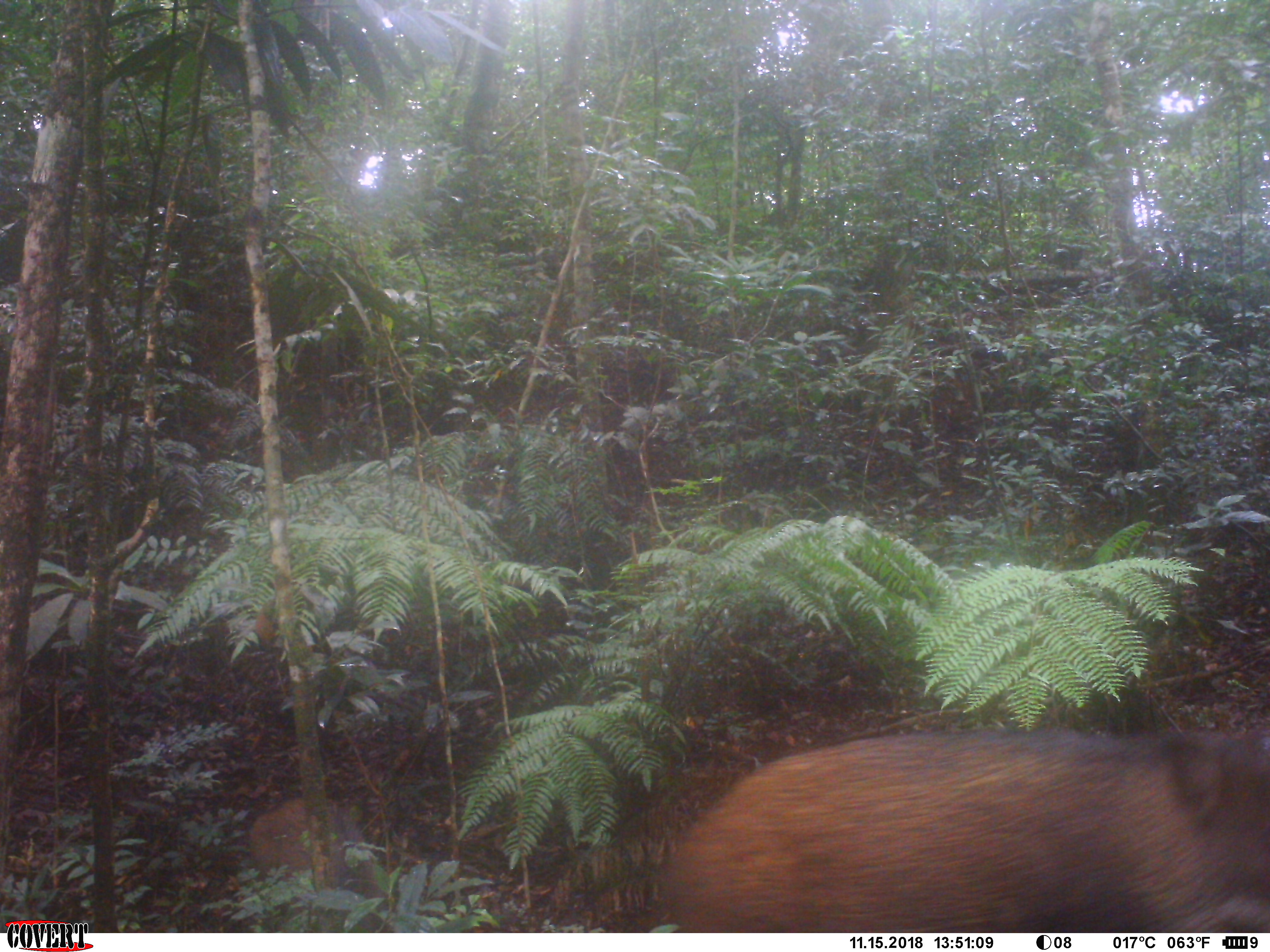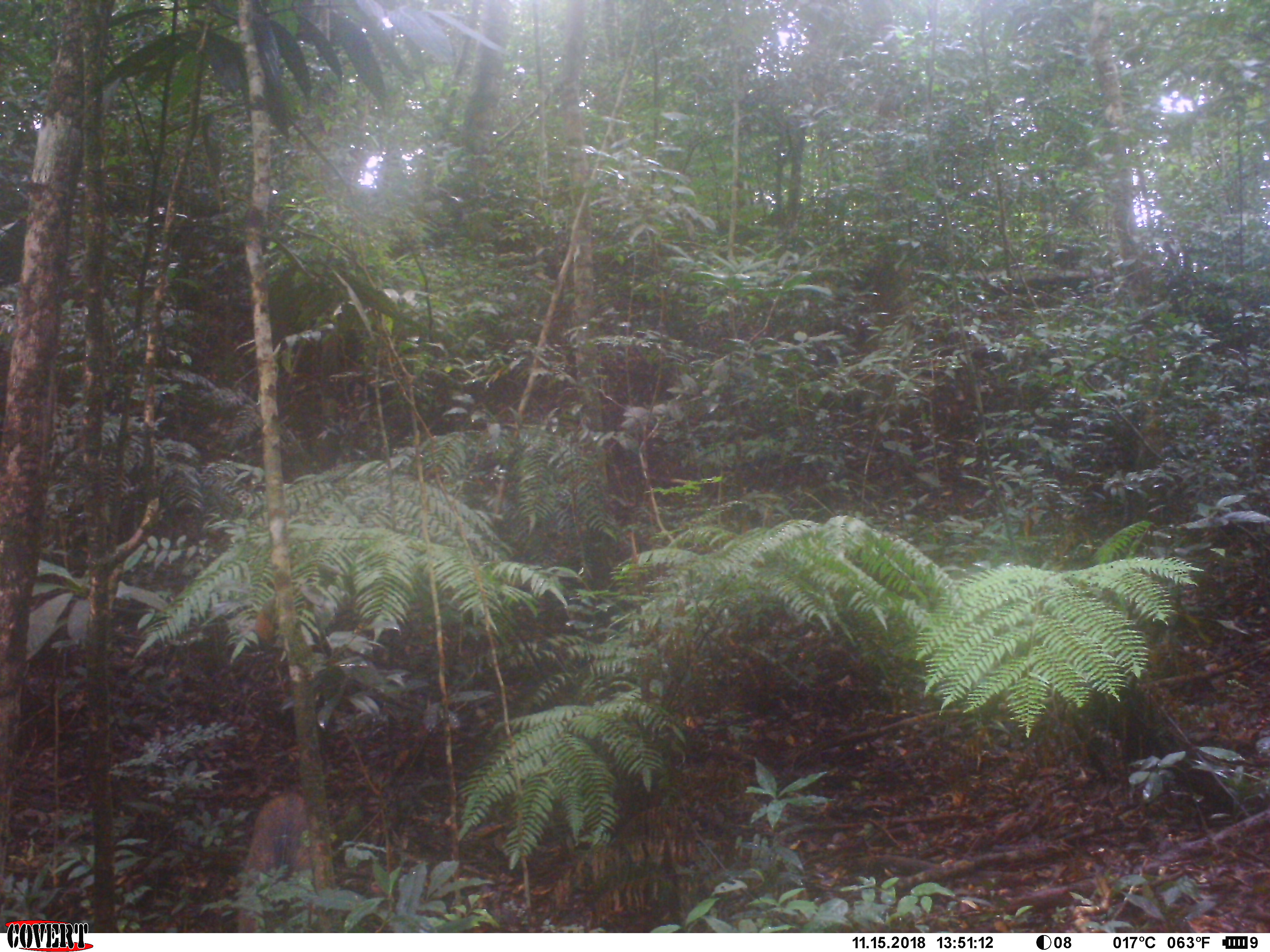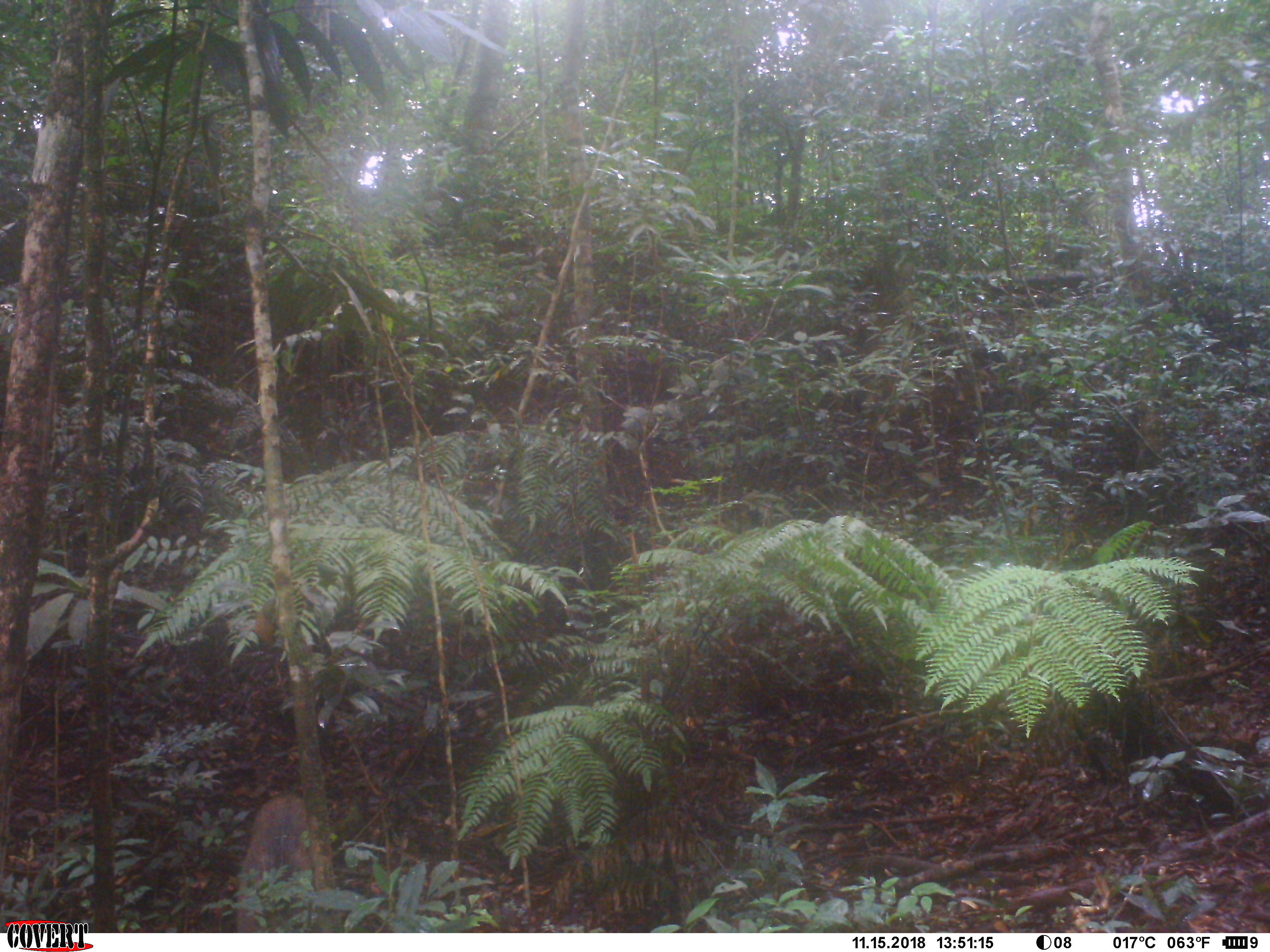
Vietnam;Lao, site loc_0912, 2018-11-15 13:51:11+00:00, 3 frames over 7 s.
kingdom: Animalia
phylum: Chordata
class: Mammalia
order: Artiodactyla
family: Suidae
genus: Sus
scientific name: Sus scrofa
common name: eurasian wild pig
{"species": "eurasian wild pig (Sus scrofa)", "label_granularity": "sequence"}